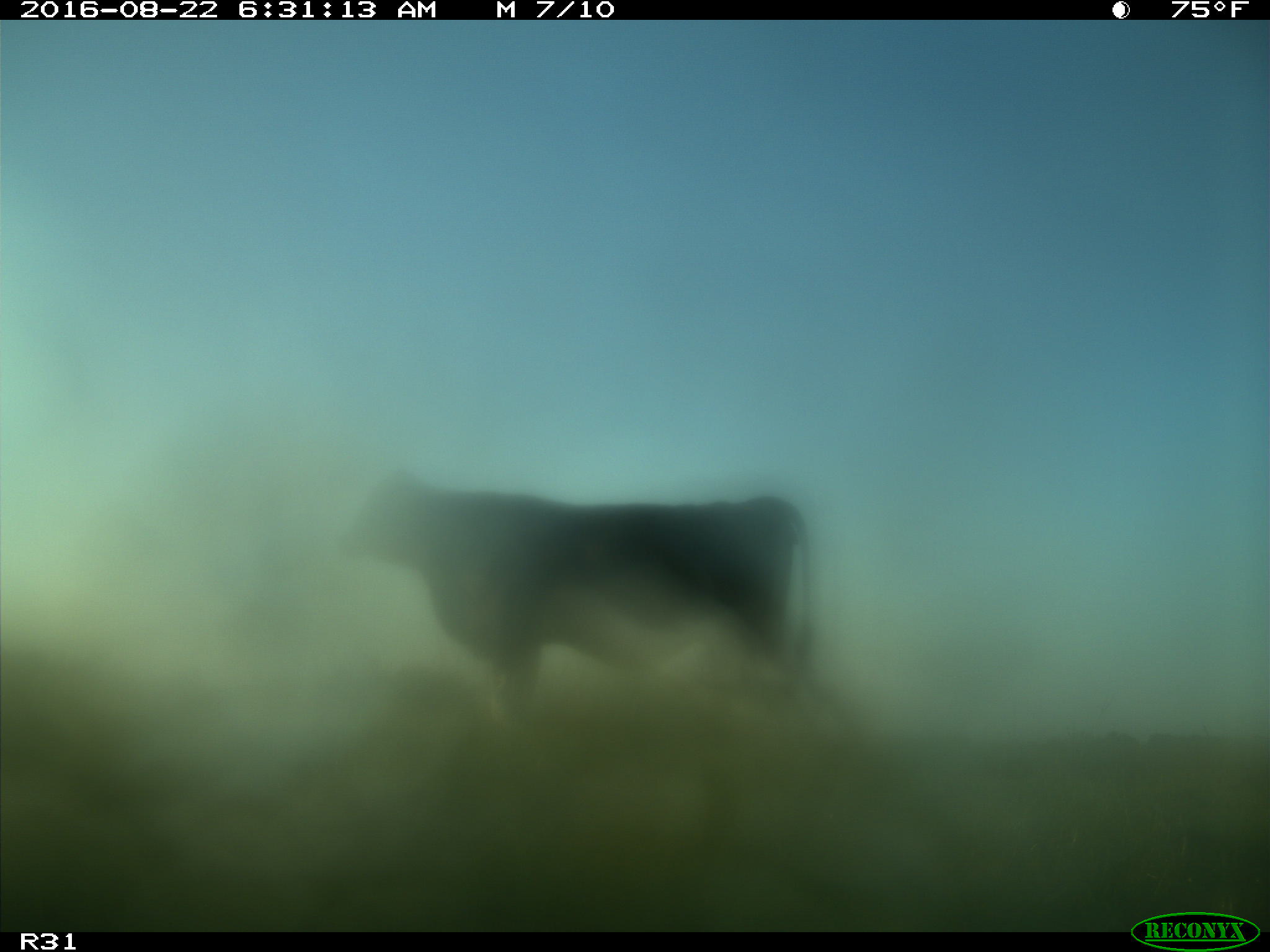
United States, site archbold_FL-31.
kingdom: Animalia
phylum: Chordata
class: Mammalia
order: Artiodactyla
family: Bovidae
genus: Bos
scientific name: Bos taurus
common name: domestic cow